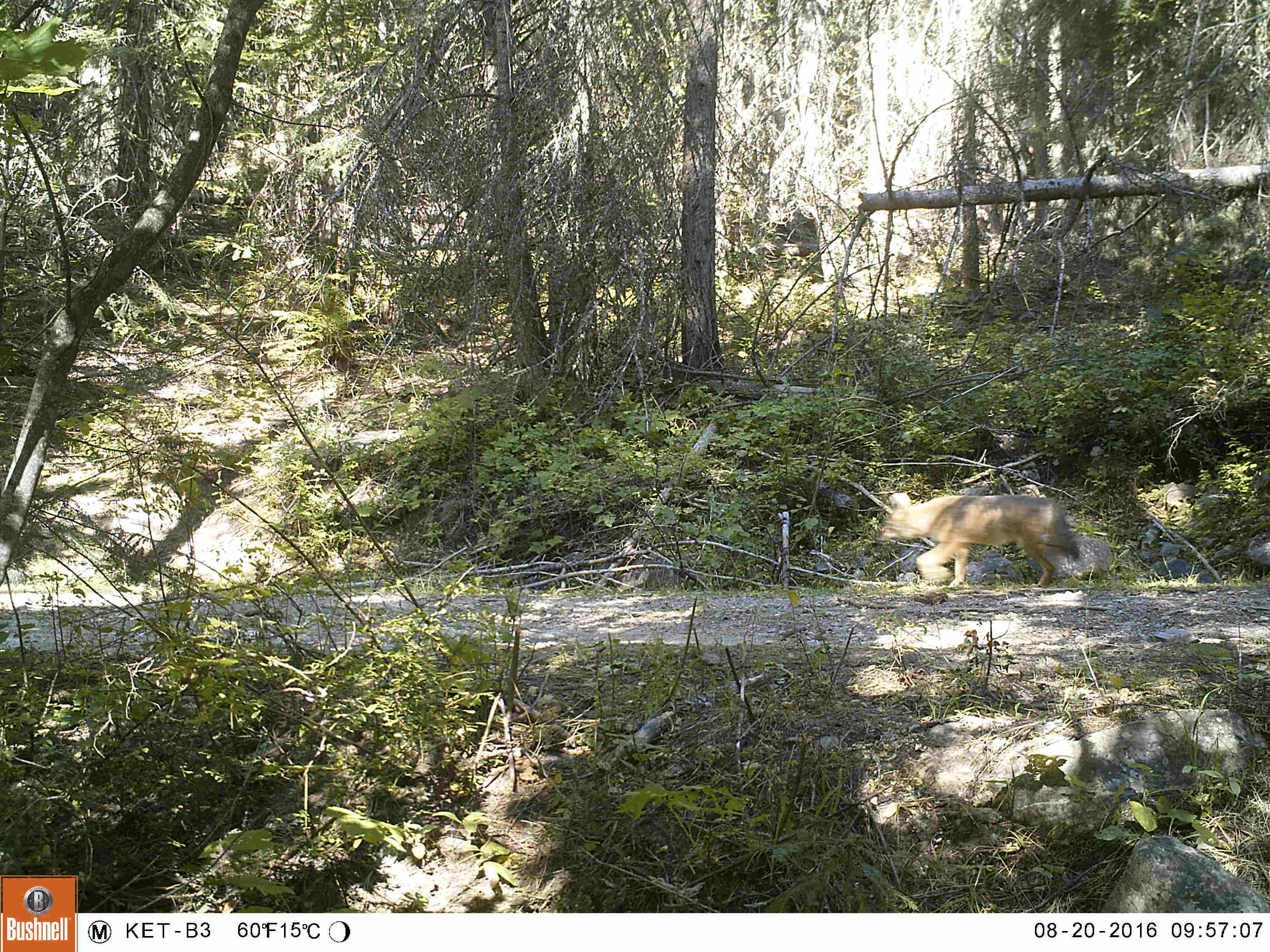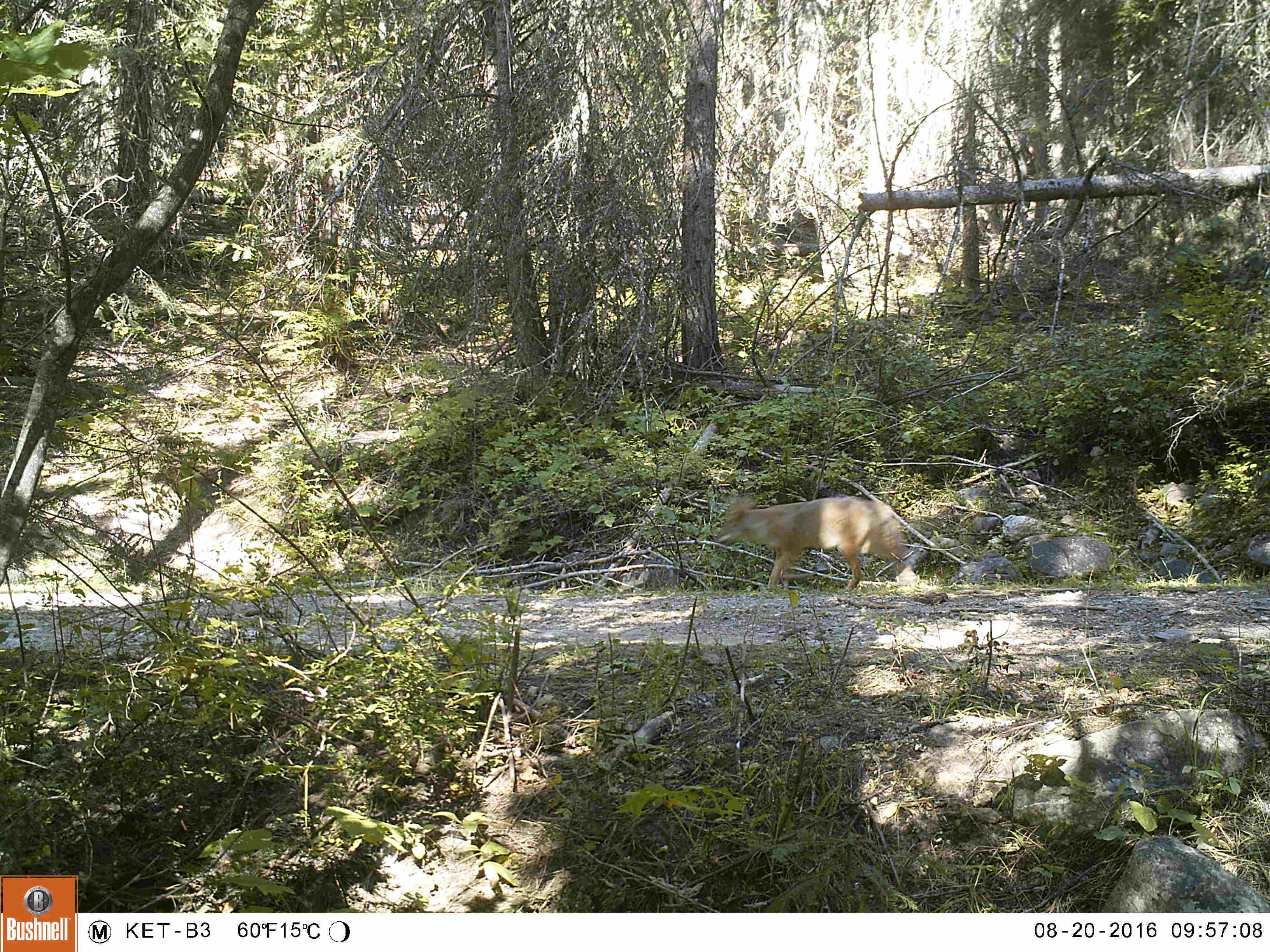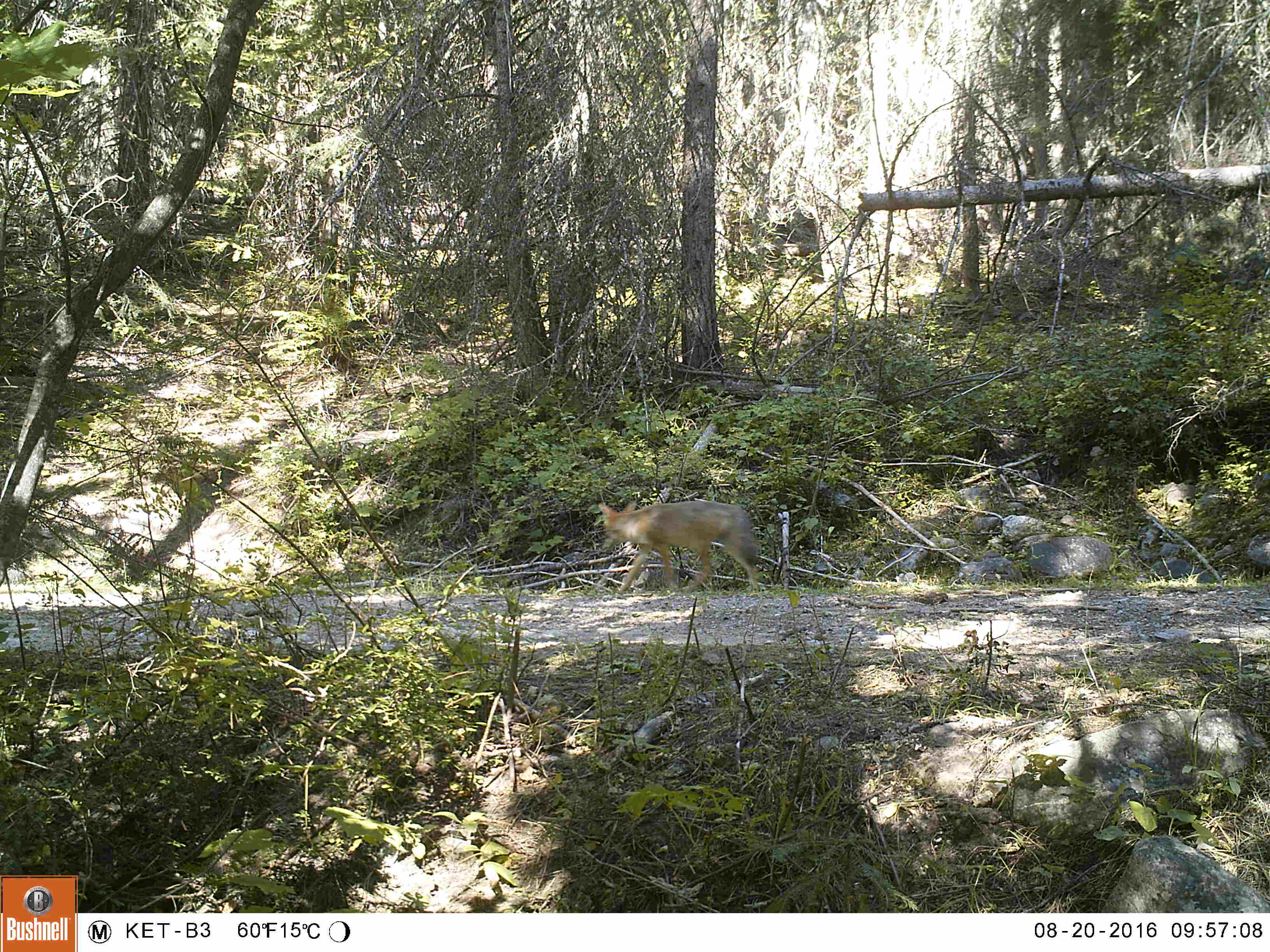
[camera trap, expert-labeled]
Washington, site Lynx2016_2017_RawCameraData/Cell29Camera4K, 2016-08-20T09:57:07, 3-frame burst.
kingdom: Animalia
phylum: Chordata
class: Mammalia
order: Carnivora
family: Canidae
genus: Canis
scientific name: Canis latrans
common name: coyote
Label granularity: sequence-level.